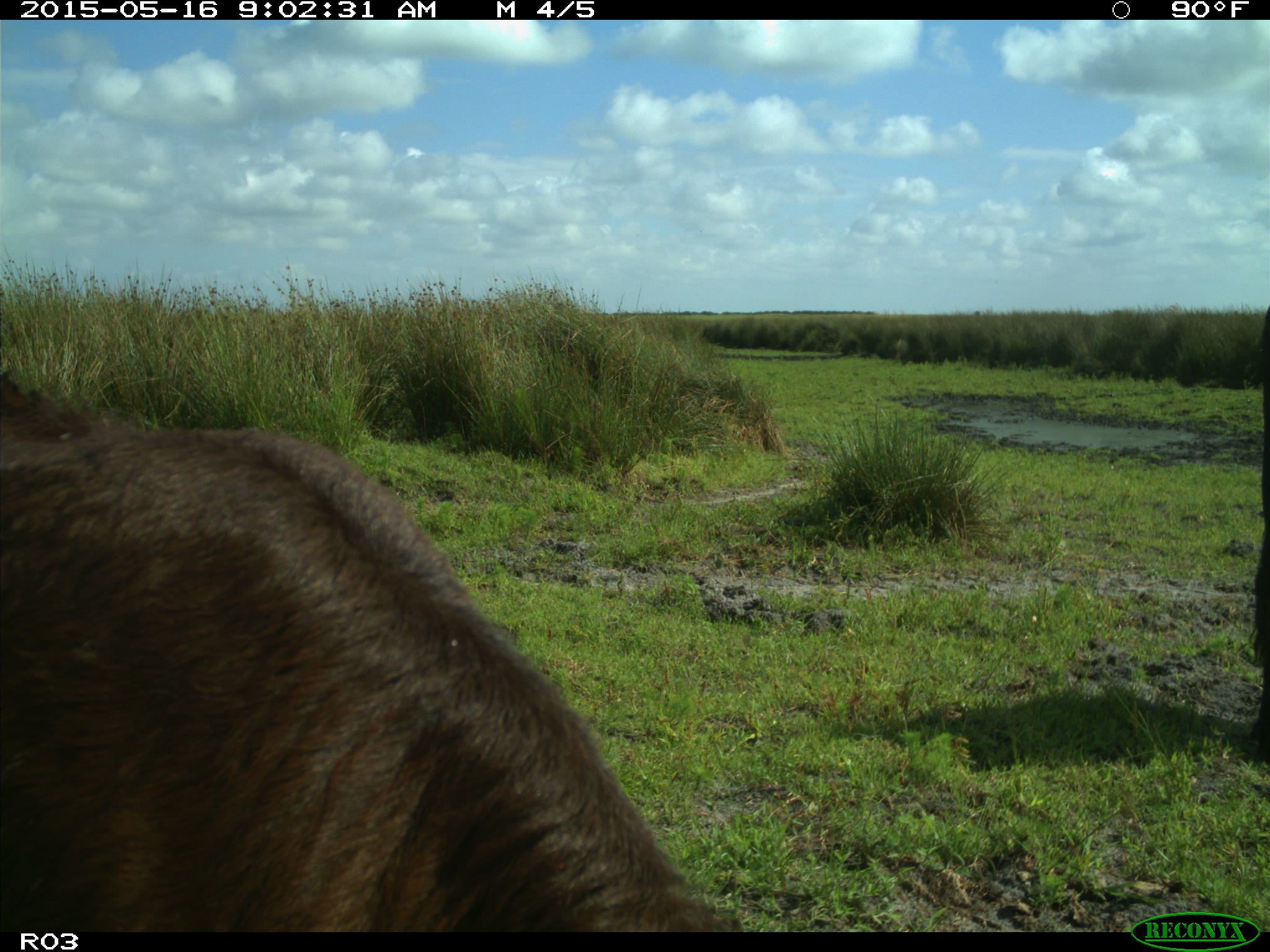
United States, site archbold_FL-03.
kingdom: Animalia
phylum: Chordata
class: Mammalia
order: Artiodactyla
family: Bovidae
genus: Bos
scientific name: Bos taurus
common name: domestic cow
Bos taurus (domestic cow).